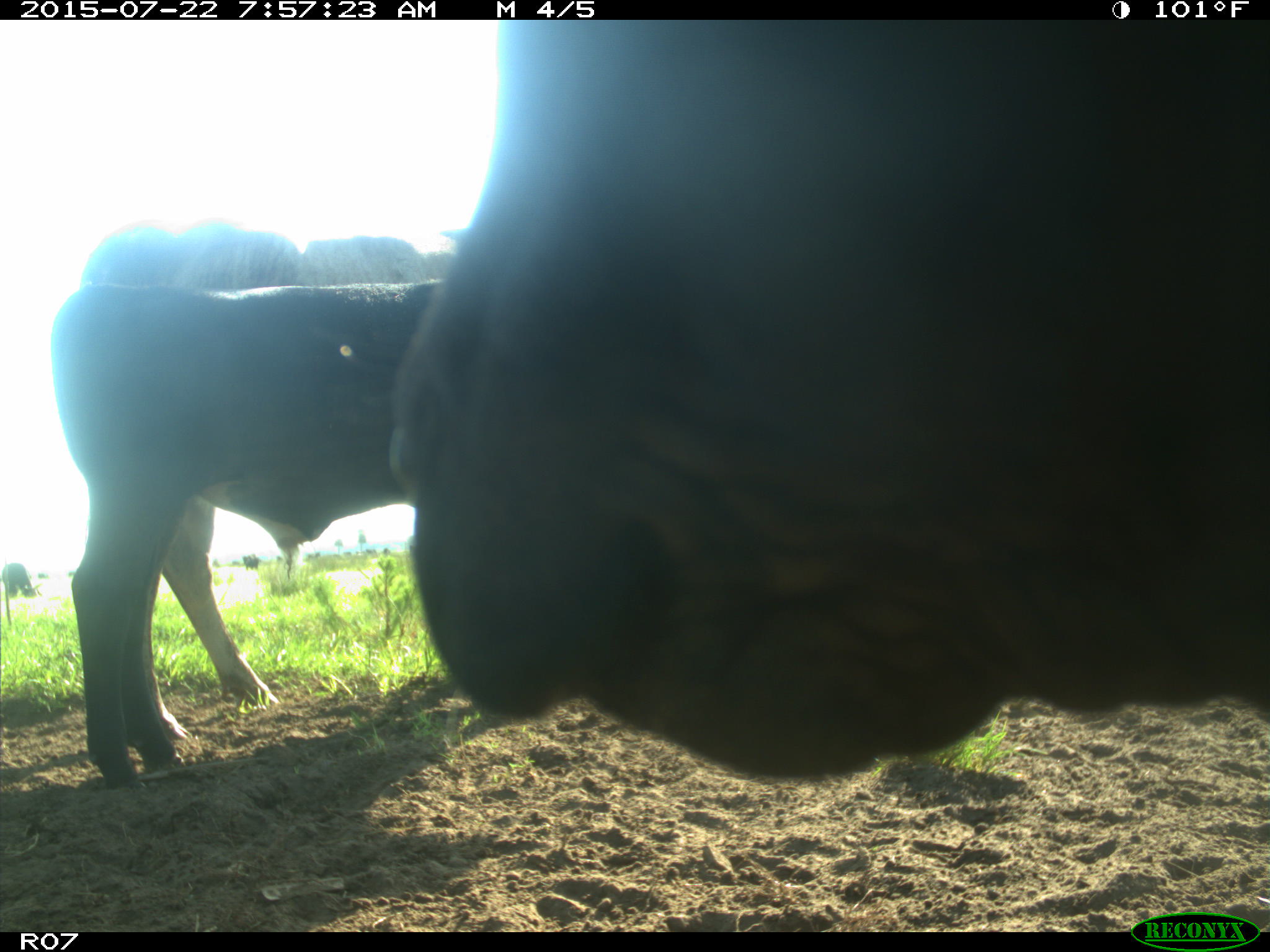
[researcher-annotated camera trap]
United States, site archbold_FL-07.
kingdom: Animalia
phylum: Chordata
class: Mammalia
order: Artiodactyla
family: Suidae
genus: Sus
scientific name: Sus scrofa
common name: wild boar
Sus scrofa (wild boar).